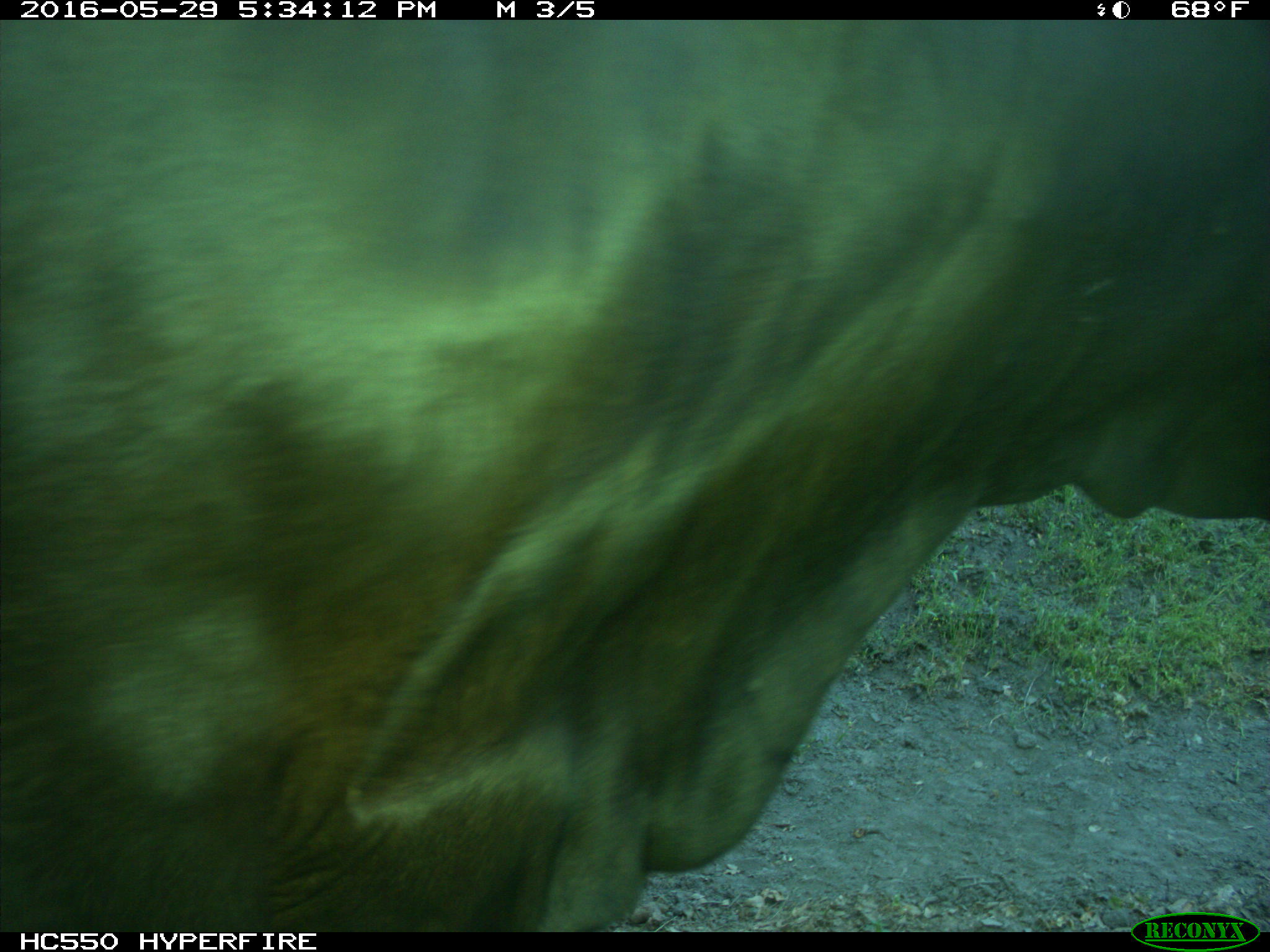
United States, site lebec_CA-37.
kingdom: Animalia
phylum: Chordata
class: Mammalia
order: Artiodactyla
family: Bovidae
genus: Bos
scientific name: Bos taurus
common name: domestic cow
Bos taurus (domestic cow).